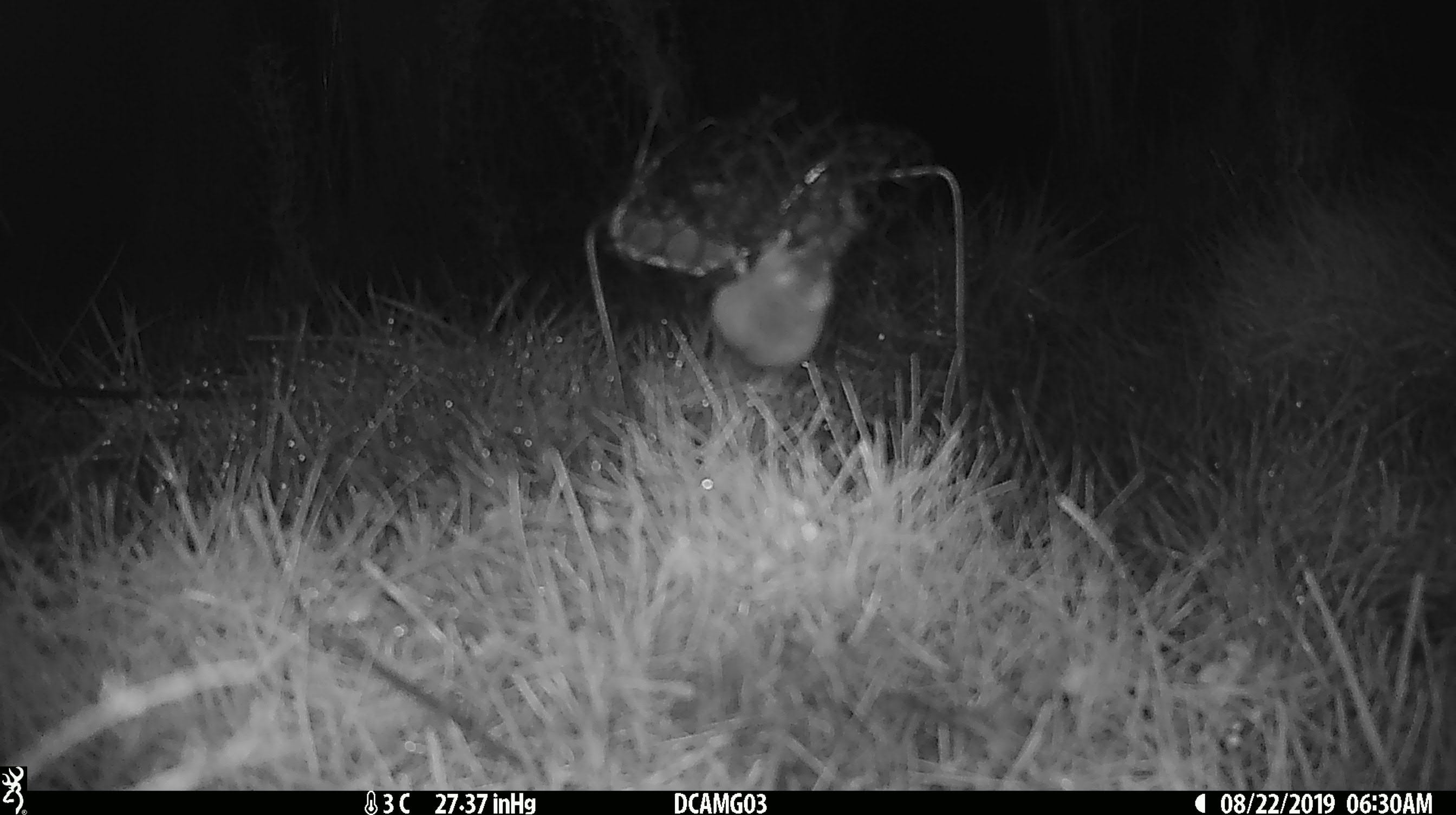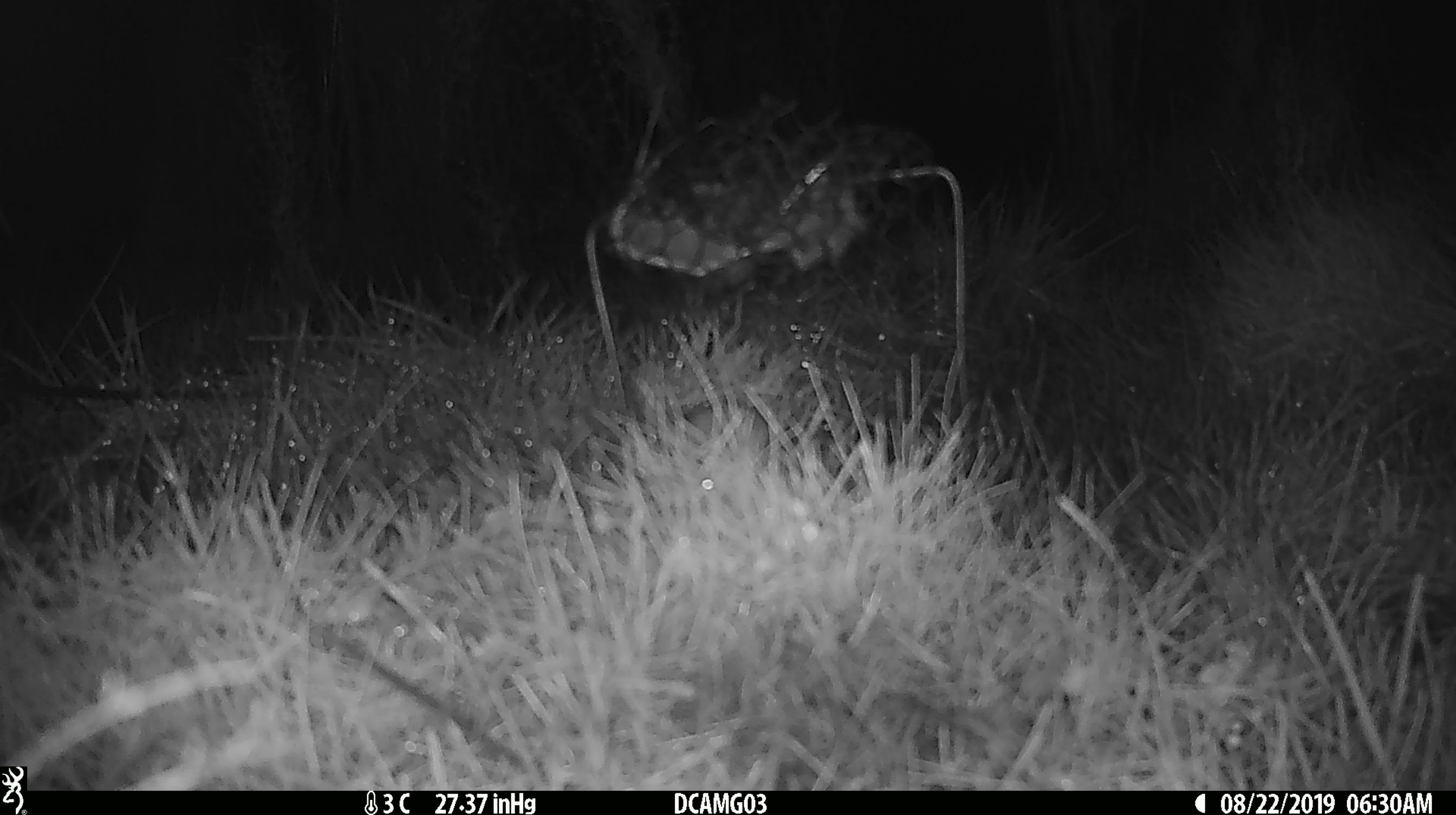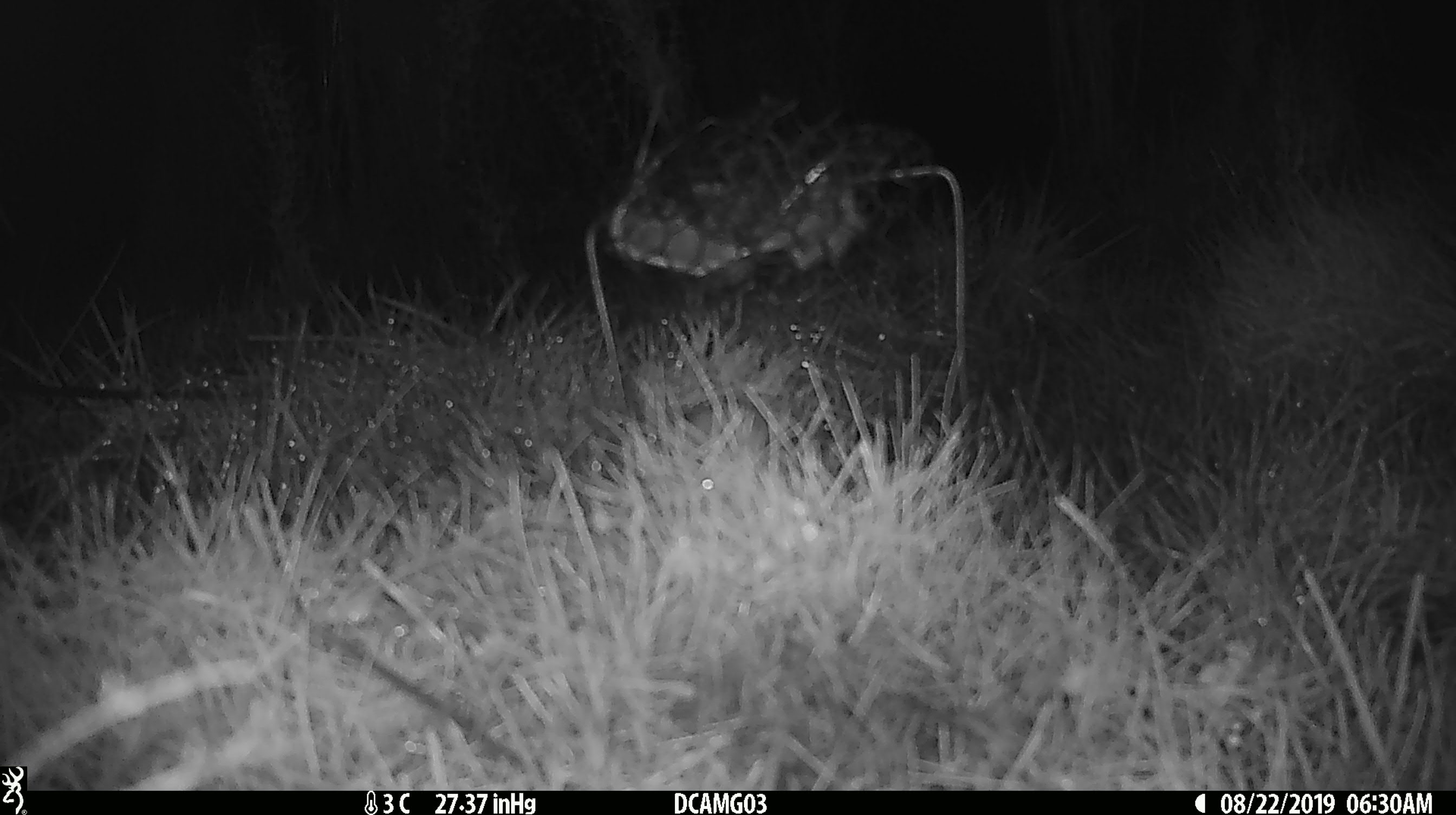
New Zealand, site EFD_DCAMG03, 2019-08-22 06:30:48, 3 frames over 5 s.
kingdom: Animalia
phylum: Chordata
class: Mammalia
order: Rodentia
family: Muridae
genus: Mus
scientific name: Mus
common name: mouse